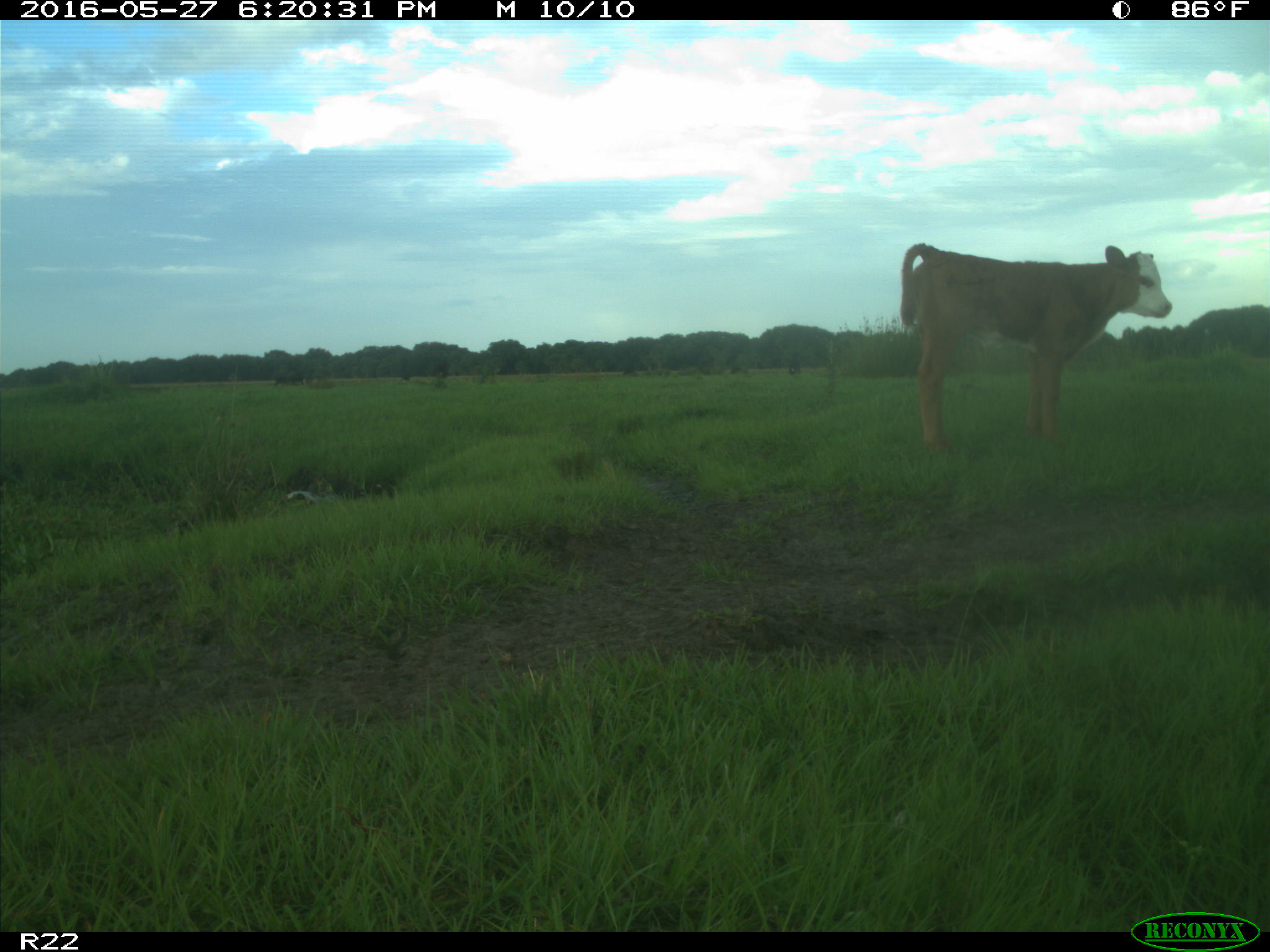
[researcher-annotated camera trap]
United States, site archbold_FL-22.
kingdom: Animalia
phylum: Chordata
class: Mammalia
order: Artiodactyla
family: Bovidae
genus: Bos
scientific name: Bos taurus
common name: domestic cow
Bos taurus (domestic cow).